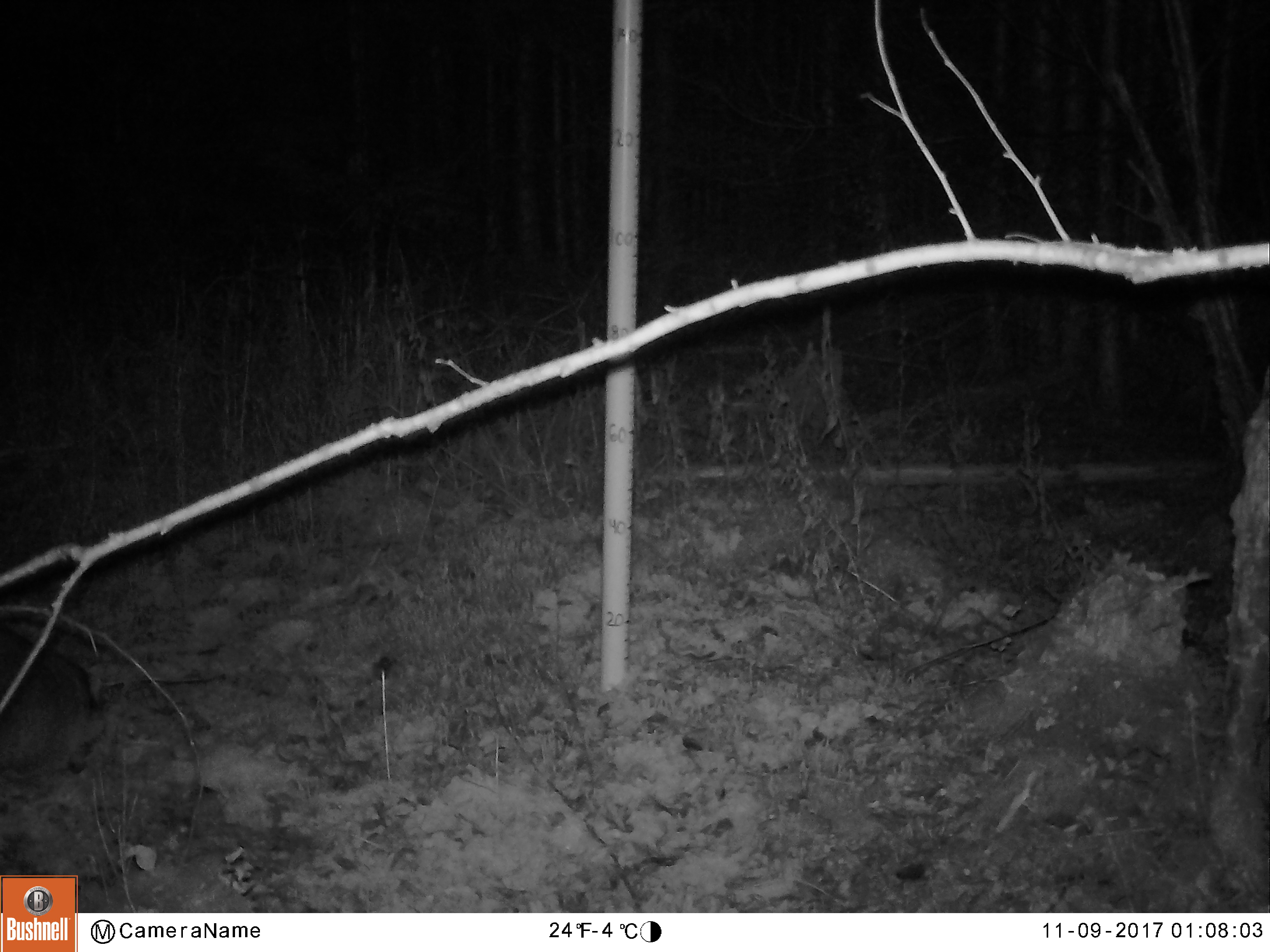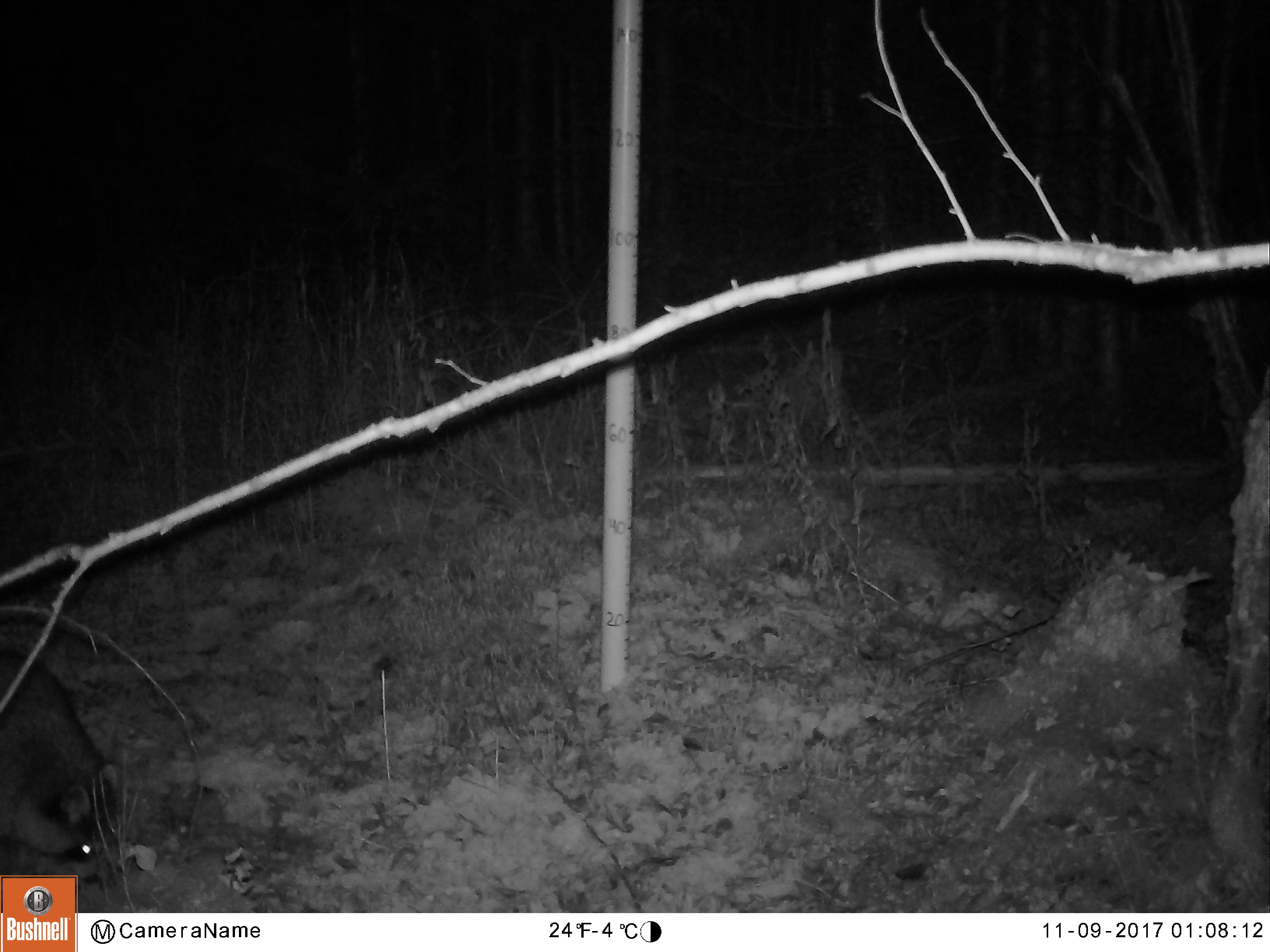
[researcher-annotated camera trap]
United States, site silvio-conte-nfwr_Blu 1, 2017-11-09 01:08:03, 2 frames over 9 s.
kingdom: Animalia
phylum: Chordata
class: Mammalia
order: Carnivora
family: Procyonidae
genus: Procyon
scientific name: Procyon lotor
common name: raccoon